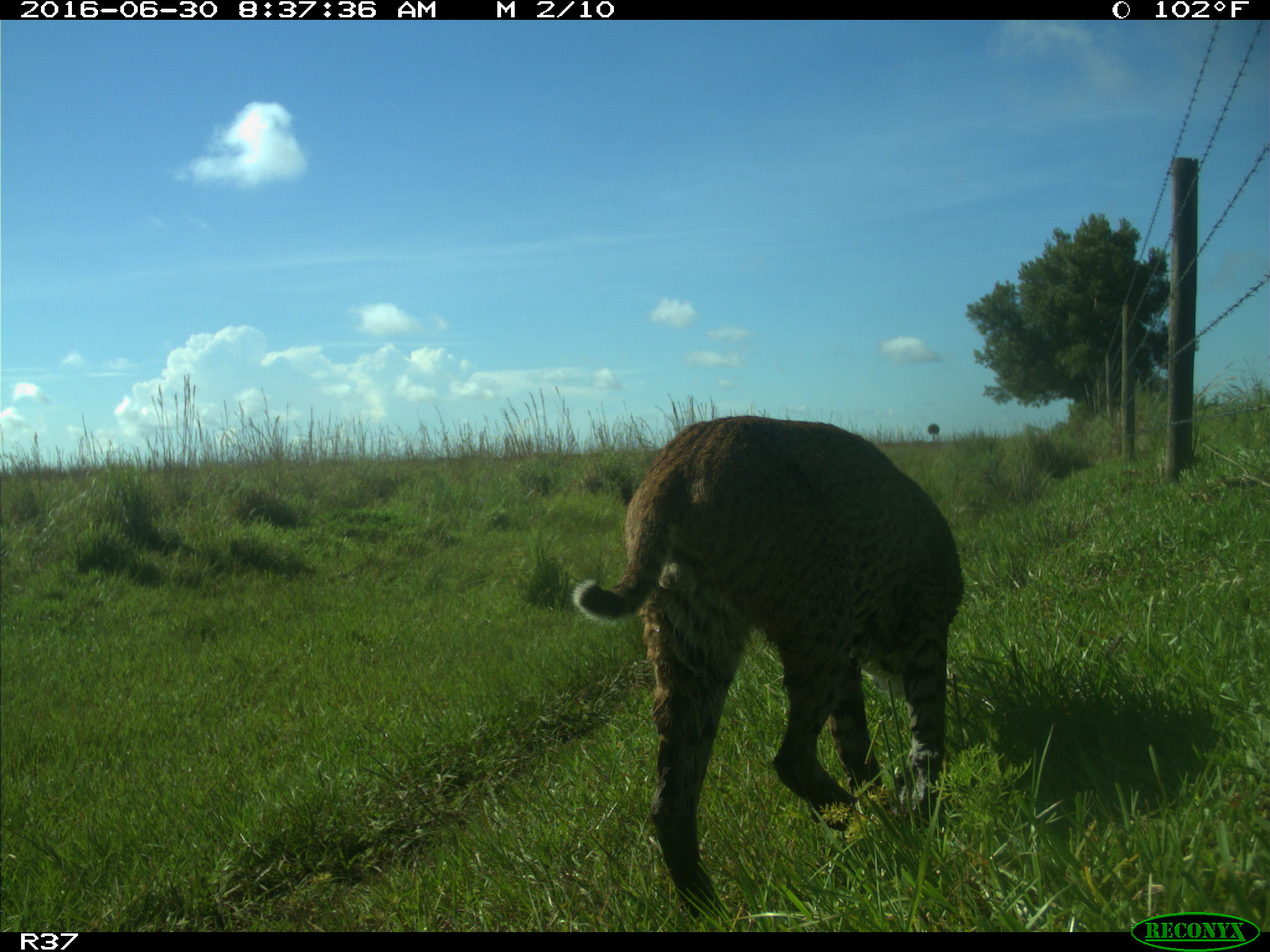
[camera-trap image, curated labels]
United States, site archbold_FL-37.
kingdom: Animalia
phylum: Chordata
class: Mammalia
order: Carnivora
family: Felidae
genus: Lynx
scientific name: Lynx rufus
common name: bobcat